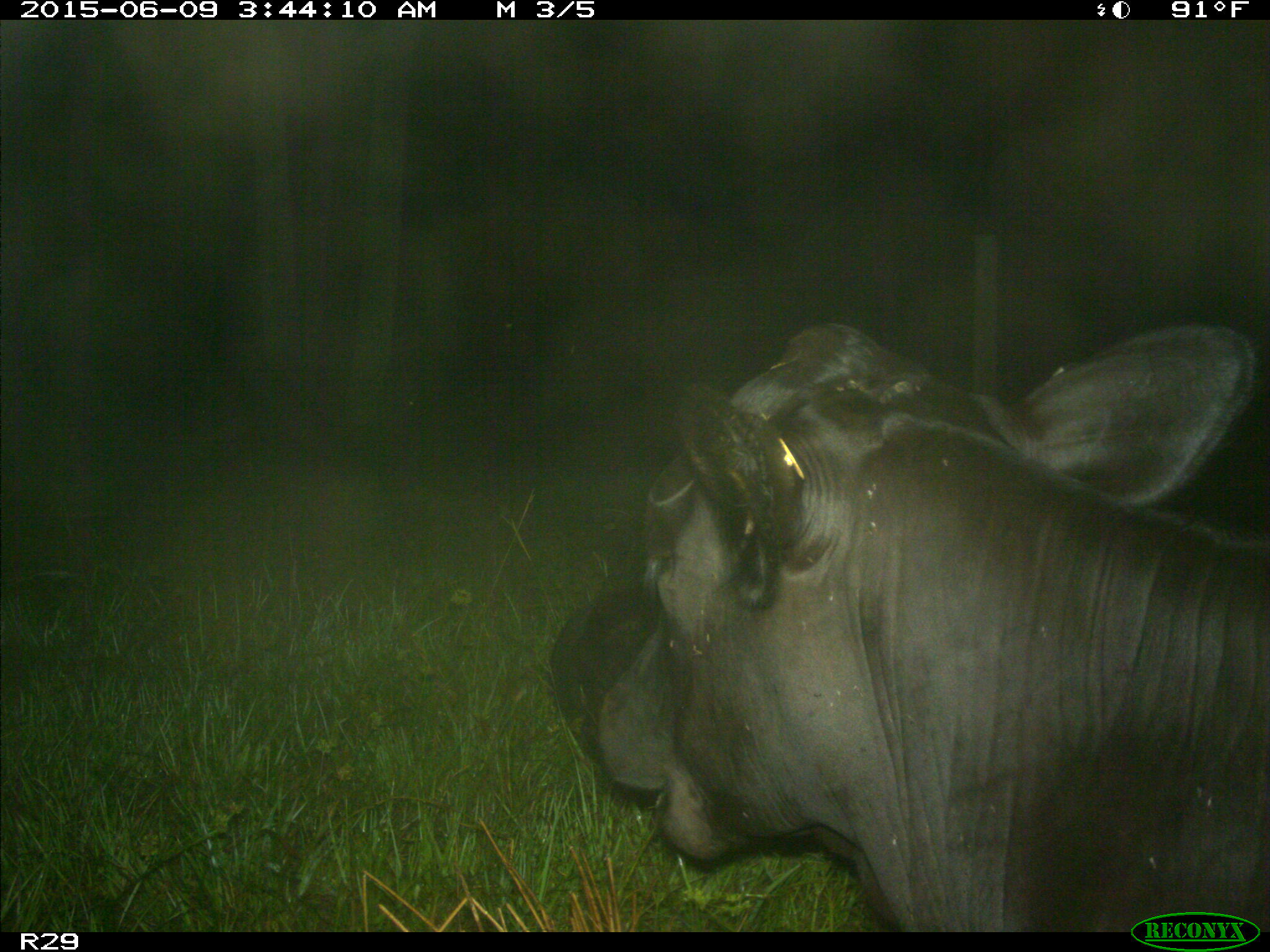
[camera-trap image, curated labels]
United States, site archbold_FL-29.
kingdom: Animalia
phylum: Chordata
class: Mammalia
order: Artiodactyla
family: Bovidae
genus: Bos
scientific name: Bos taurus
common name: domestic cow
Bos taurus (domestic cow).